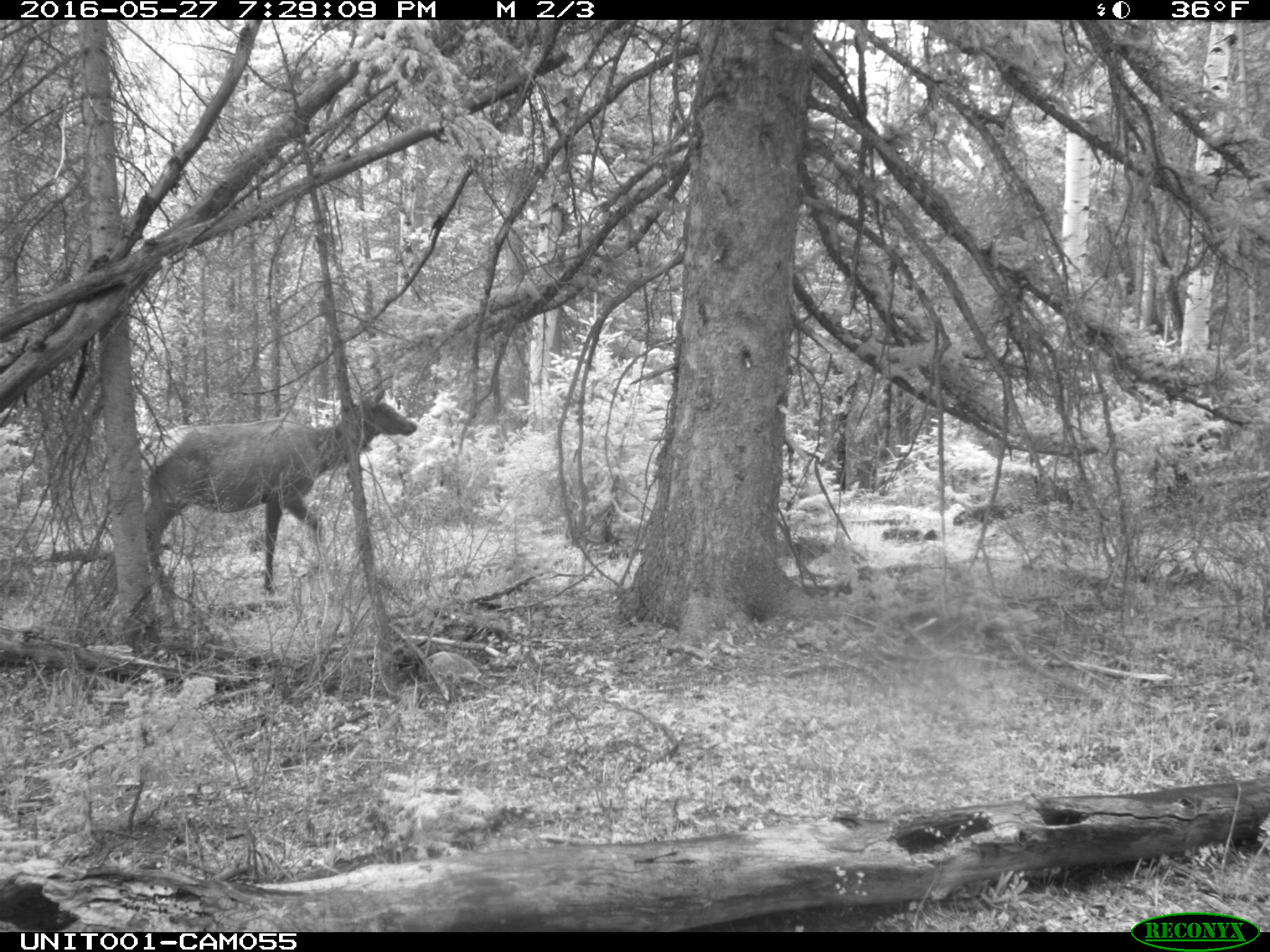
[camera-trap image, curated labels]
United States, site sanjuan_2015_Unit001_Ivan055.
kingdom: Animalia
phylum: Chordata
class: Mammalia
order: Artiodactyla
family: Cervidae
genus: Cervus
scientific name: Cervus elaphus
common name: red deer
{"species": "Cervus elaphus (red deer)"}